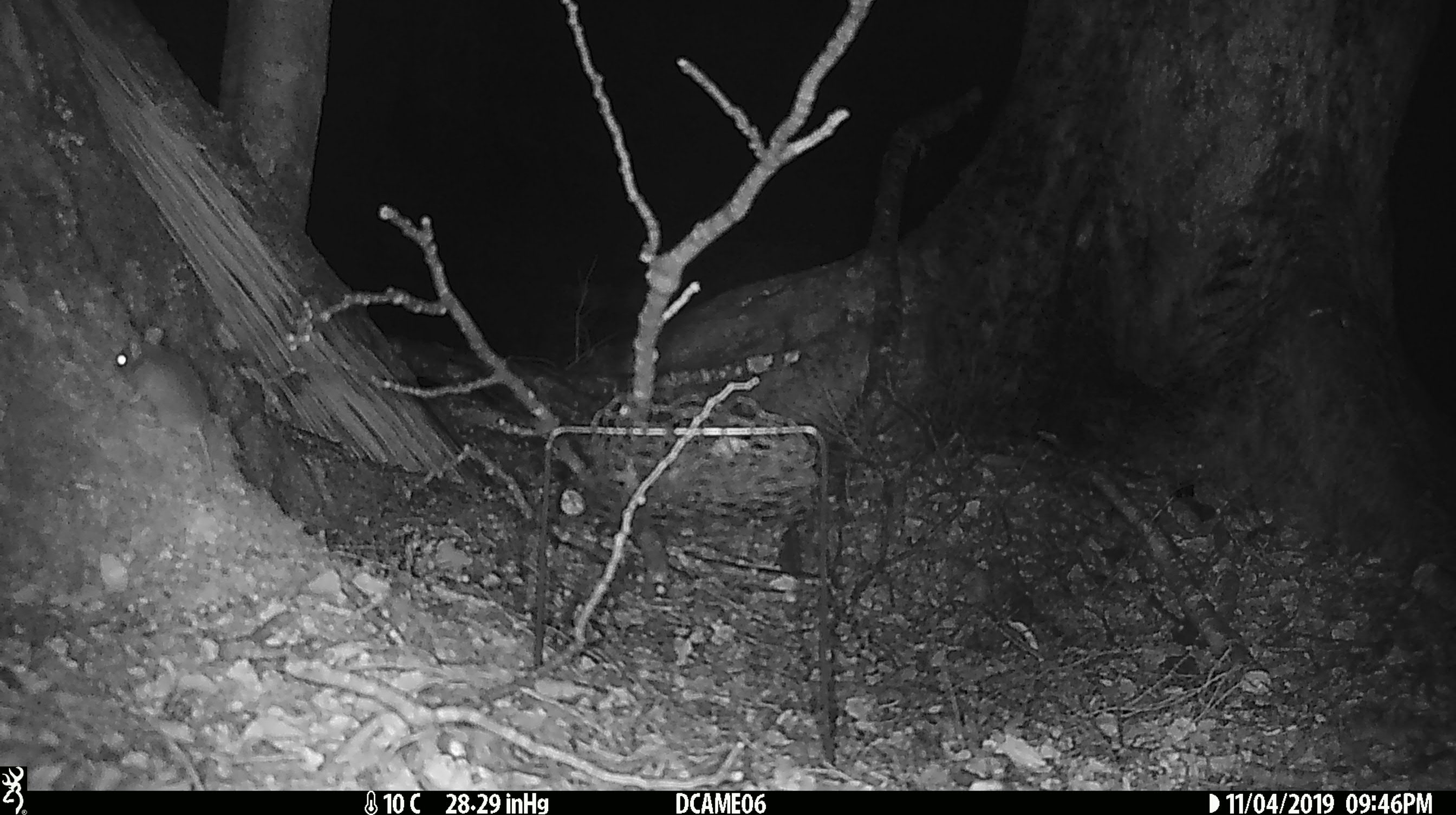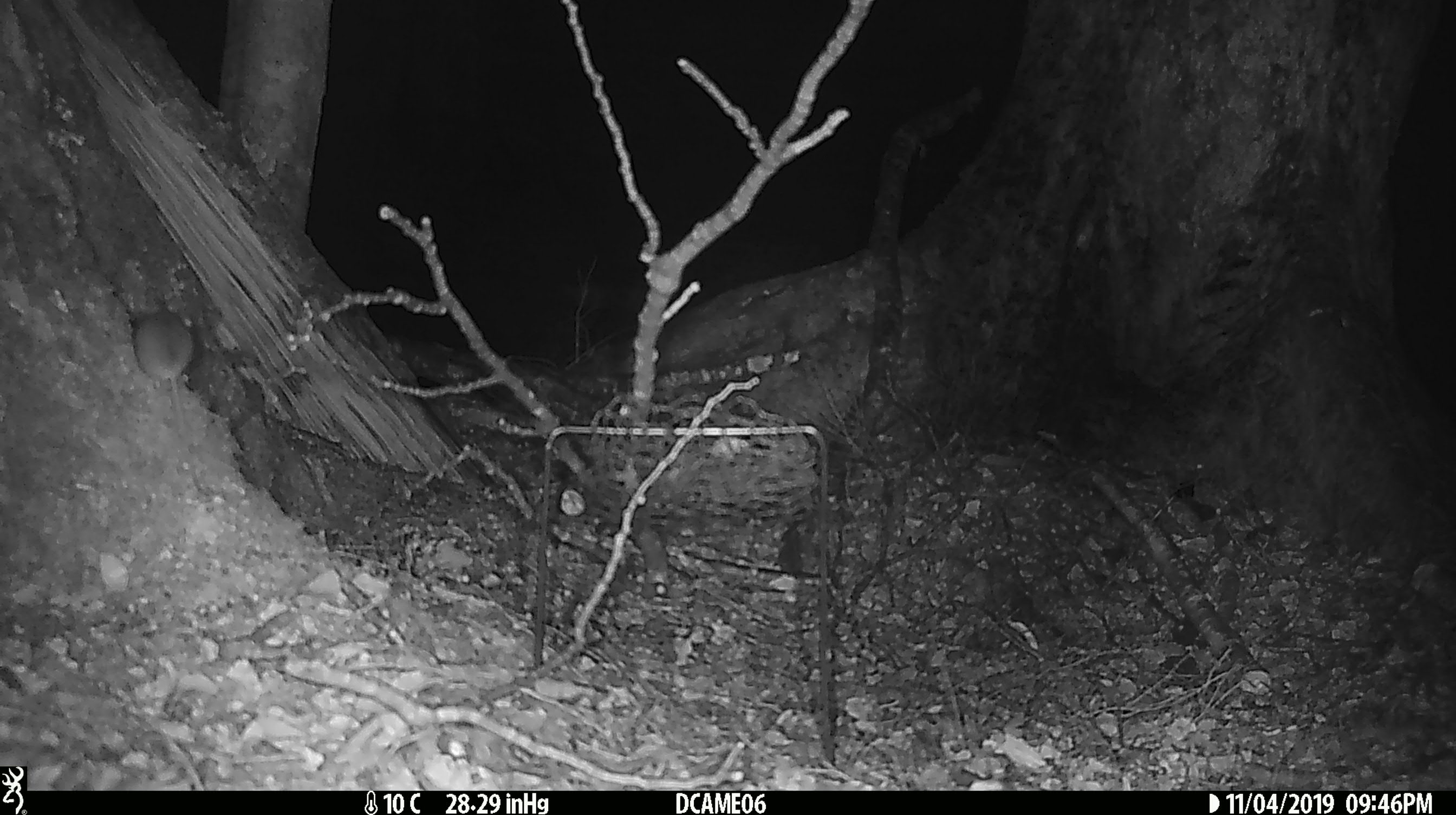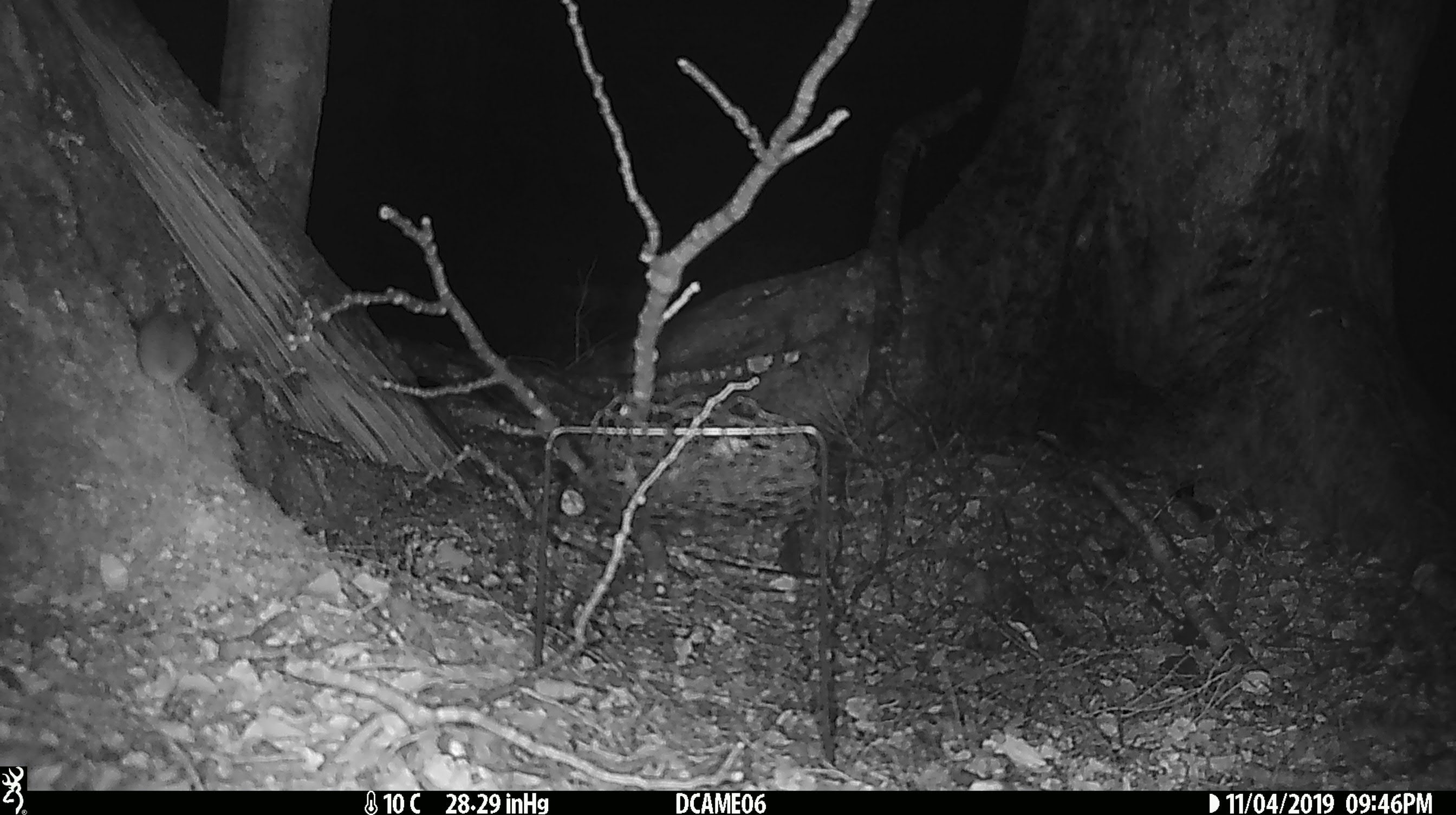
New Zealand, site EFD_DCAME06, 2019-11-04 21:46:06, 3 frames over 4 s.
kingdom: Animalia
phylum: Chordata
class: Mammalia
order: Rodentia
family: Muridae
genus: Mus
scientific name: Mus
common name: mouse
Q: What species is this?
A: Mouse (Mus).